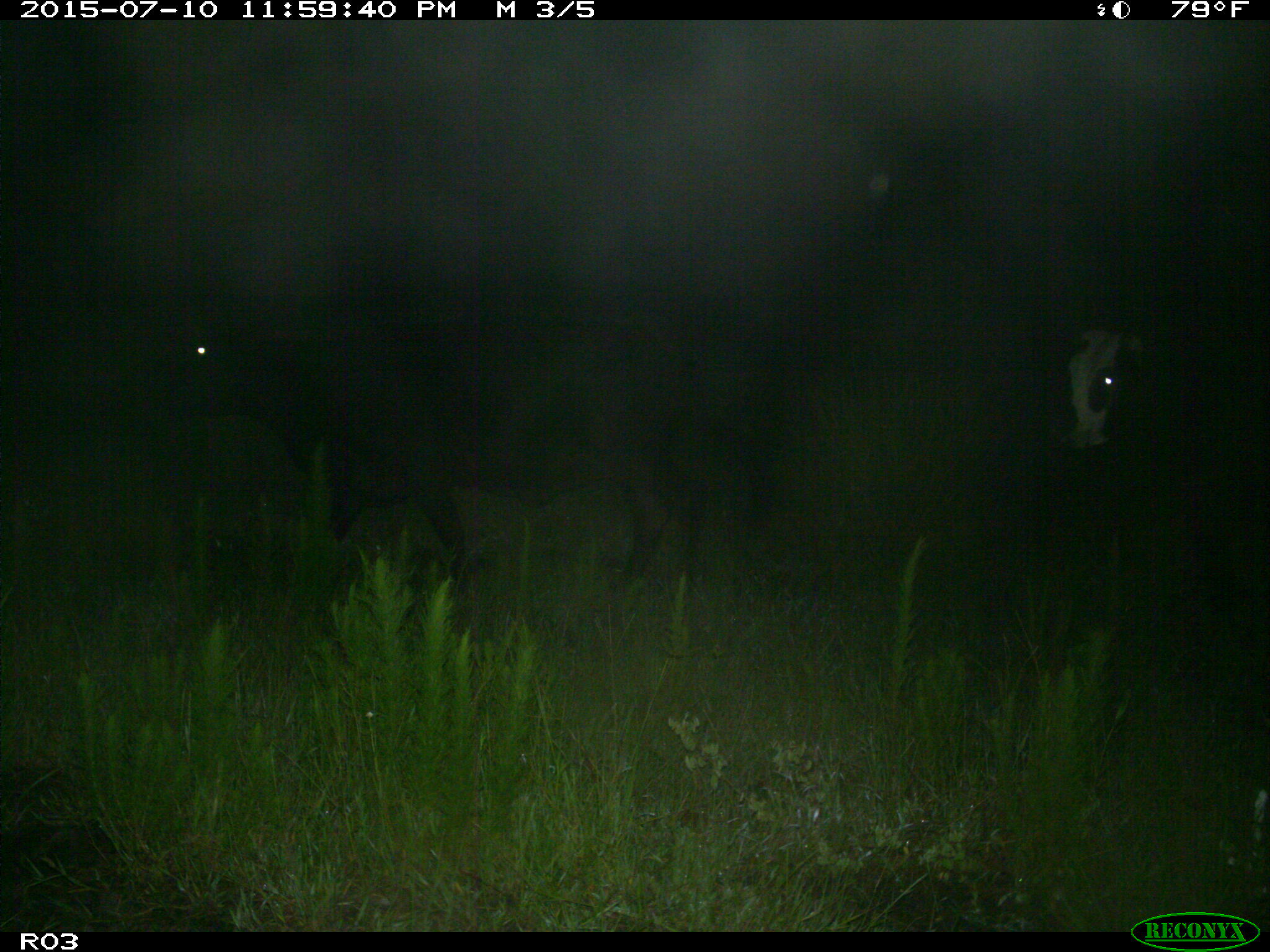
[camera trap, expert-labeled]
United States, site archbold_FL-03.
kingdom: Animalia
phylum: Chordata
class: Mammalia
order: Artiodactyla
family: Bovidae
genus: Bos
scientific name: Bos taurus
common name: domestic cow